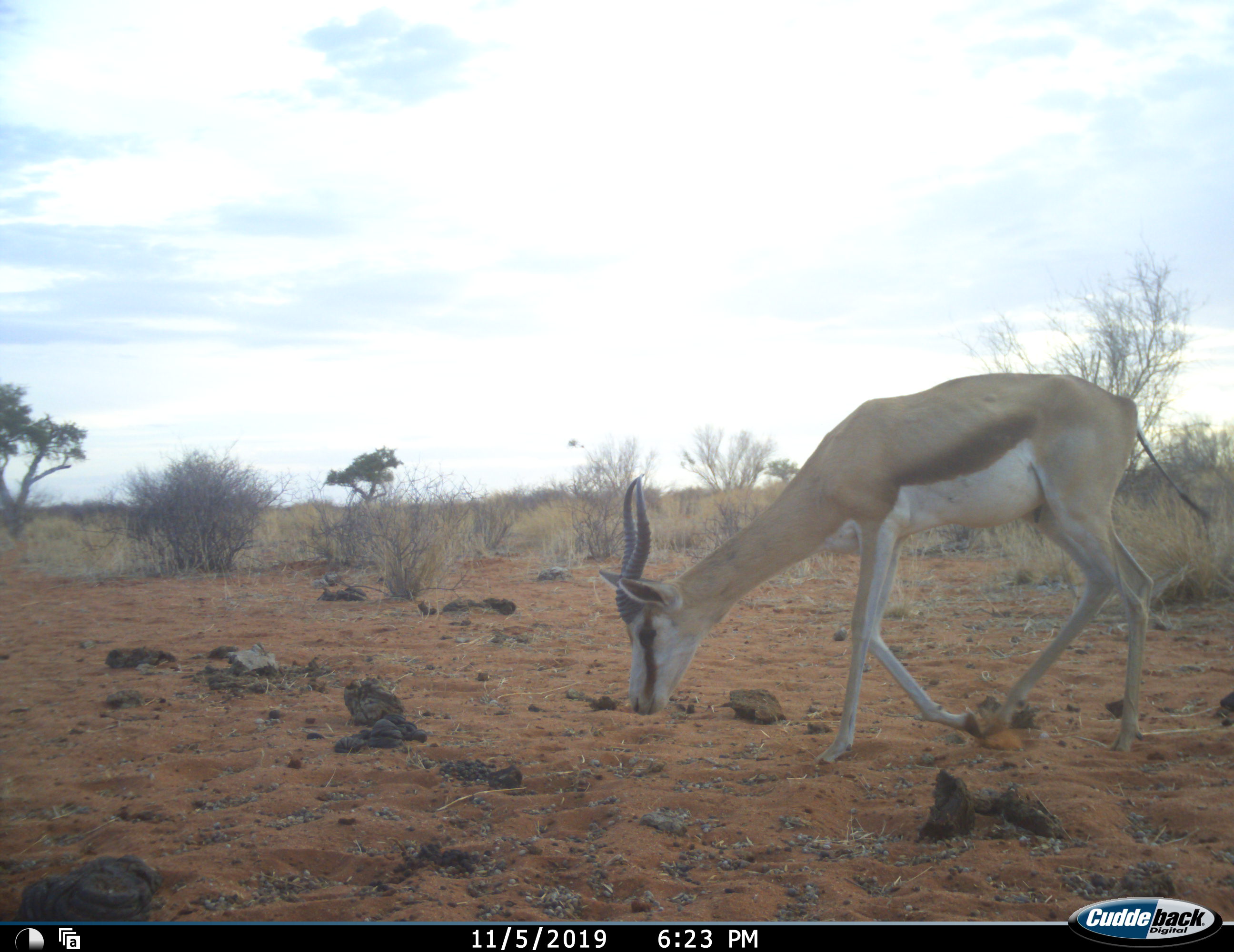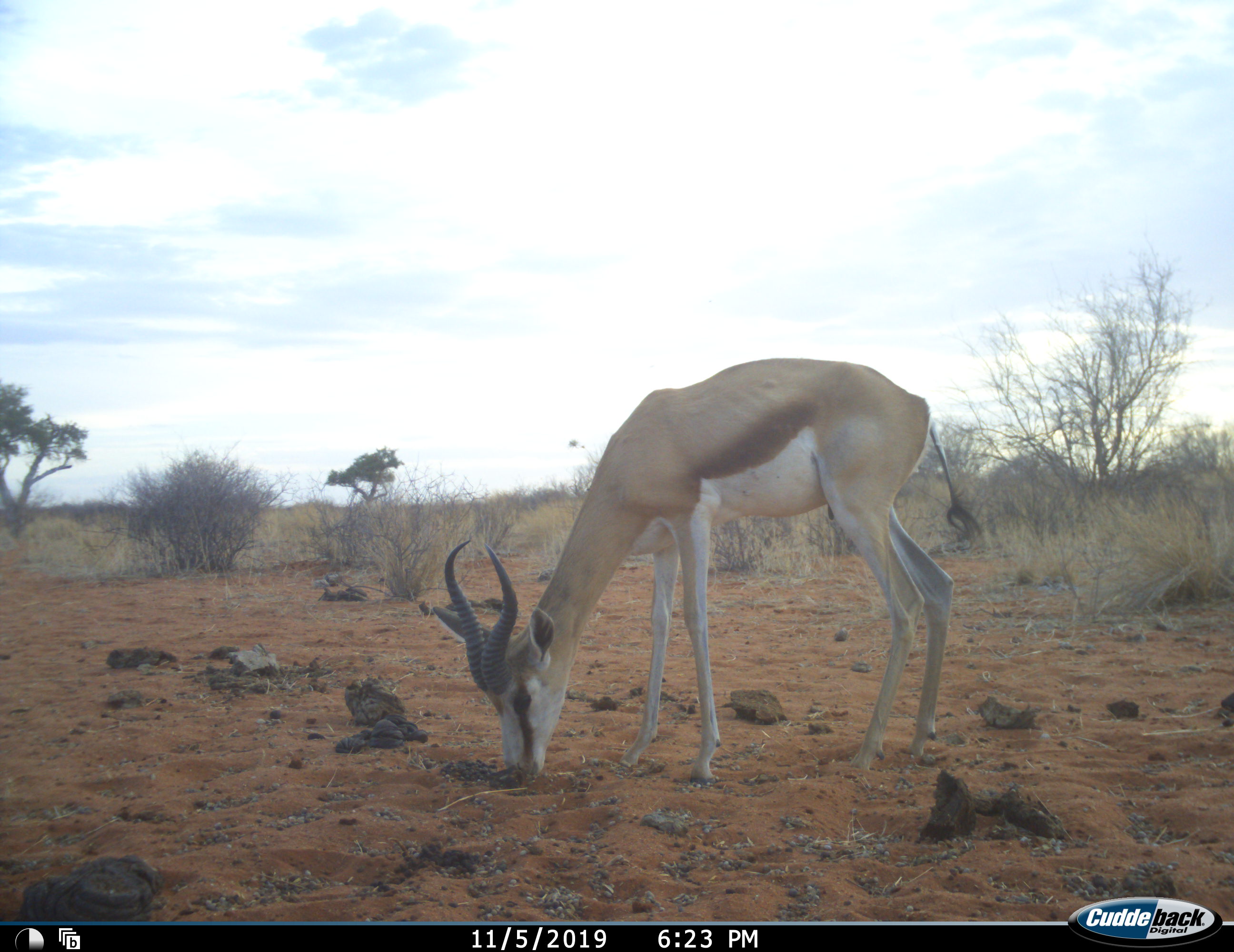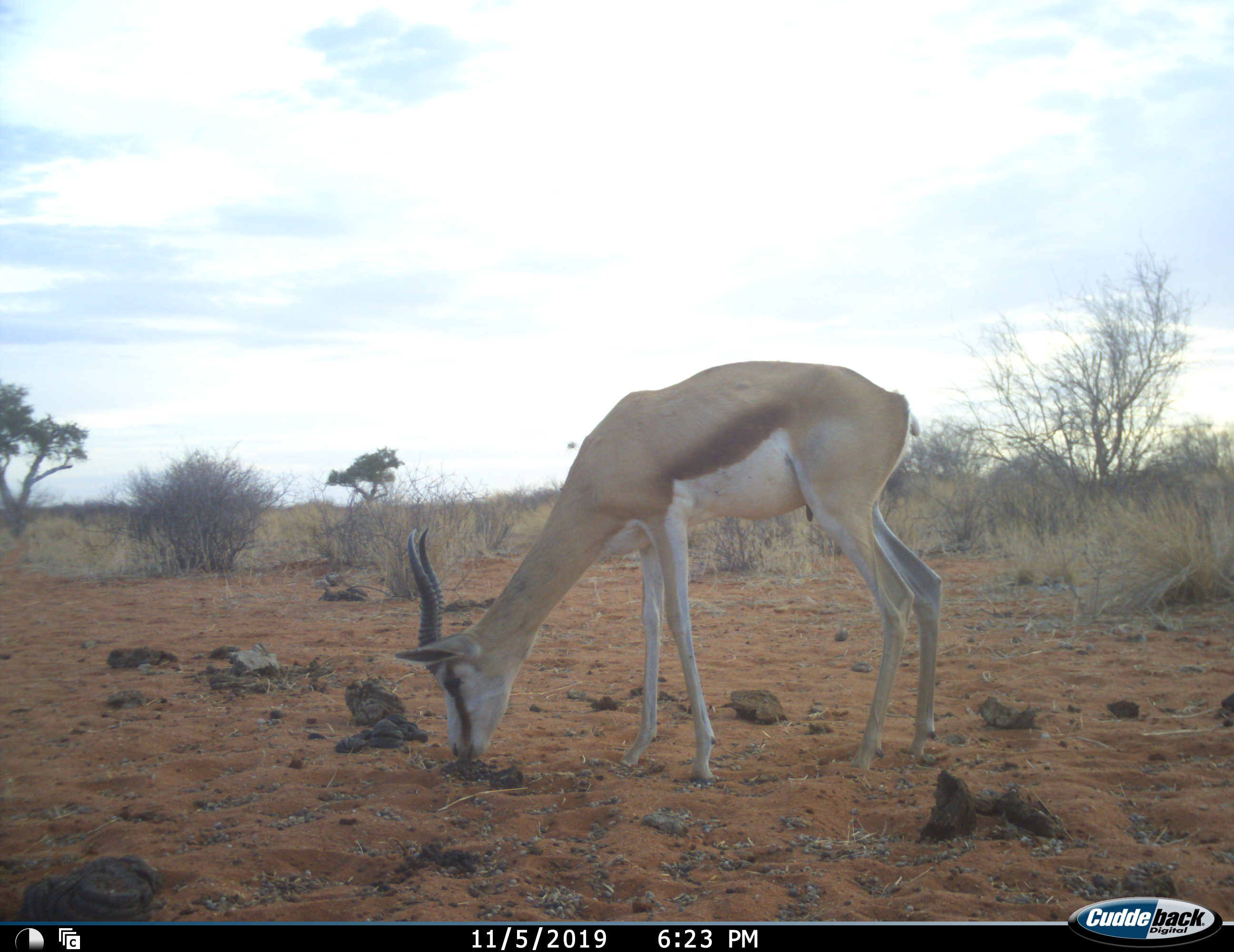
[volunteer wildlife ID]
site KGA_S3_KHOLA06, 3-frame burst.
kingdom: Animalia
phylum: Chordata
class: Mammalia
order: Artiodactyla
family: Bovidae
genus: Antidorcas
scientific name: Antidorcas marsupialis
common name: springbok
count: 1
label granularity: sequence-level